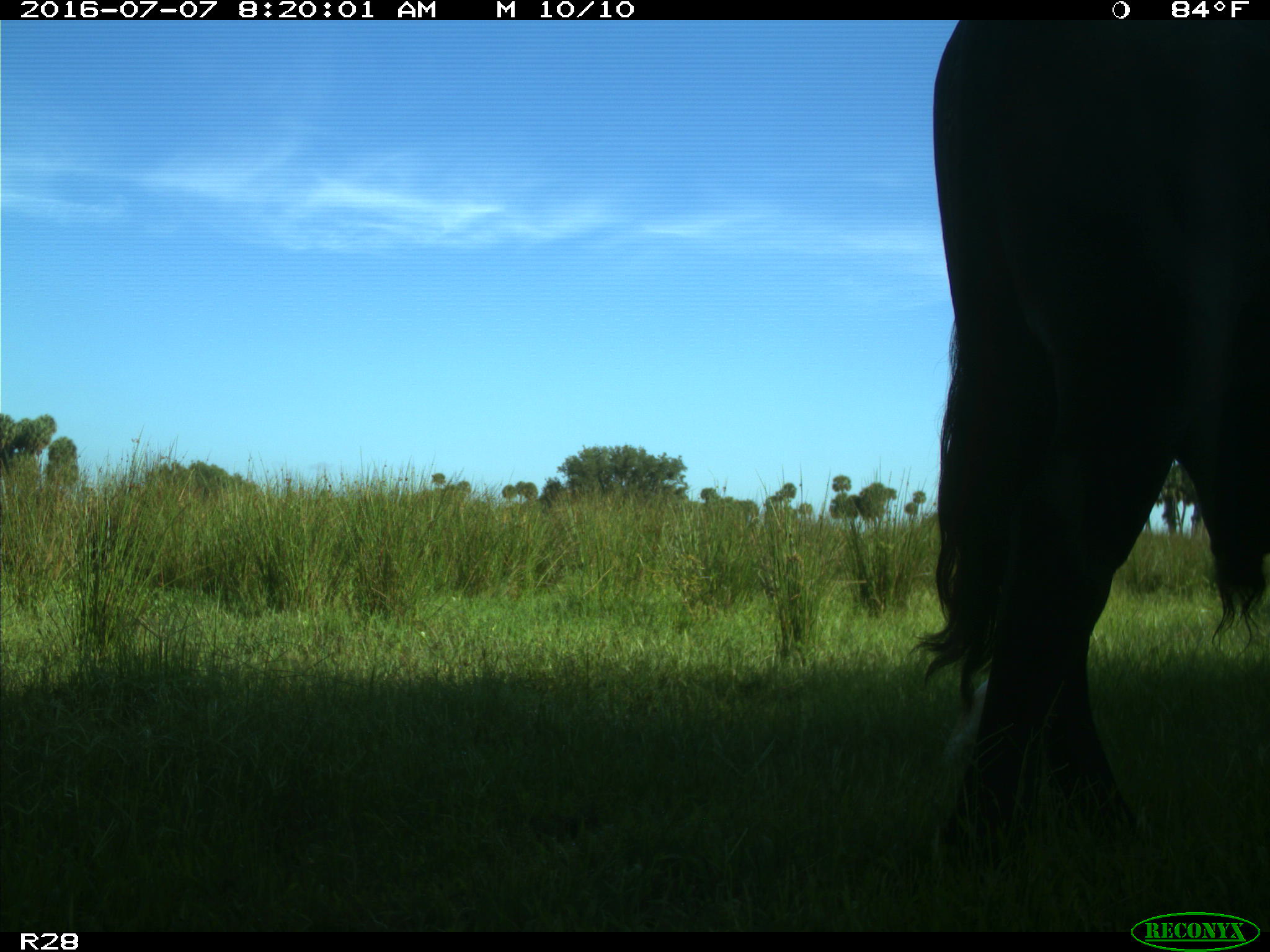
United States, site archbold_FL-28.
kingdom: Animalia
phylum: Chordata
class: Mammalia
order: Artiodactyla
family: Bovidae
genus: Bos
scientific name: Bos taurus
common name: domestic cow